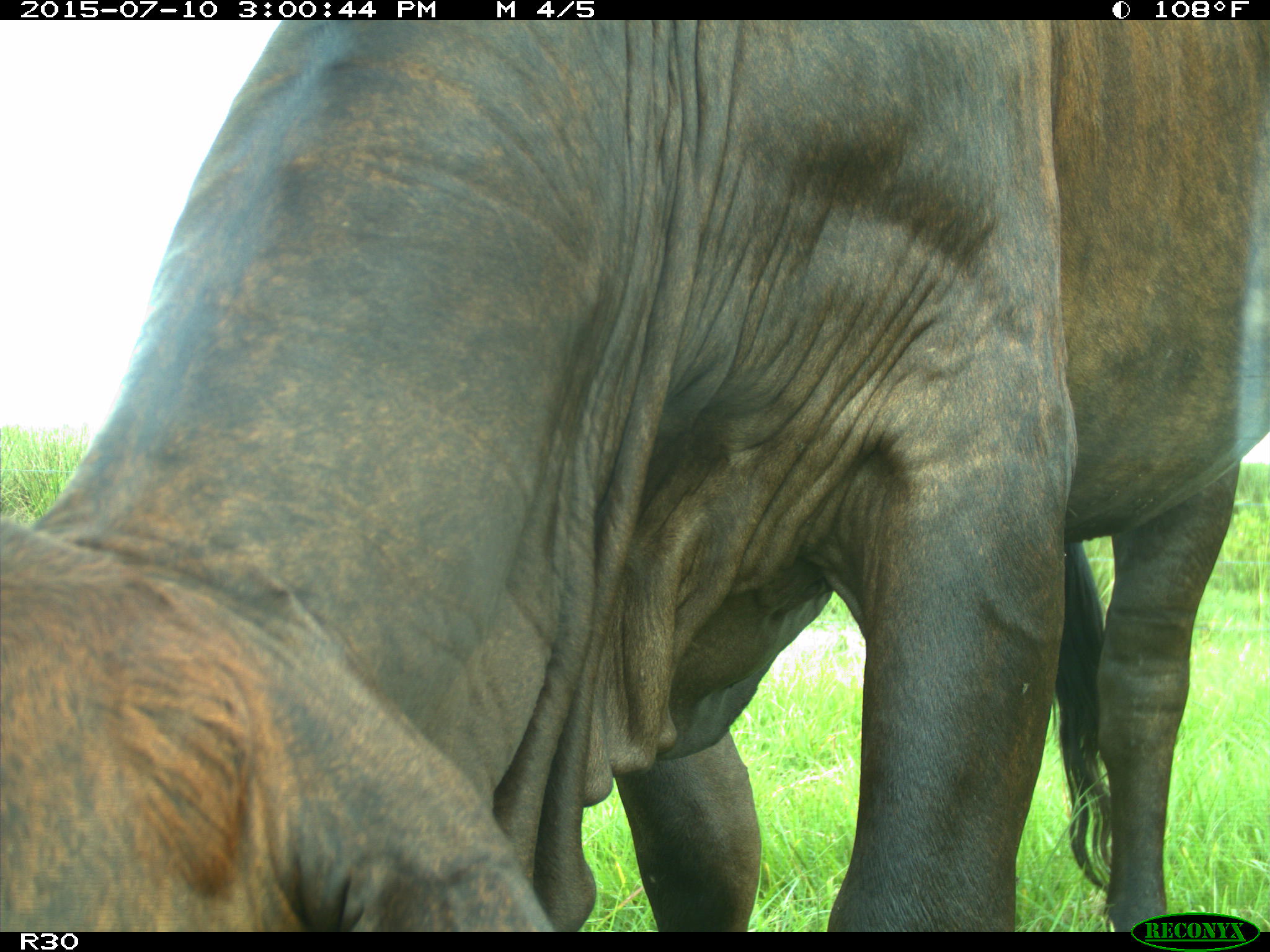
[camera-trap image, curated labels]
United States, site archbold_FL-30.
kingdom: Animalia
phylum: Chordata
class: Mammalia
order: Artiodactyla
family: Bovidae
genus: Bos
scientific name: Bos taurus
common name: domestic cow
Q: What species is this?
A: Bos taurus (domestic cow).